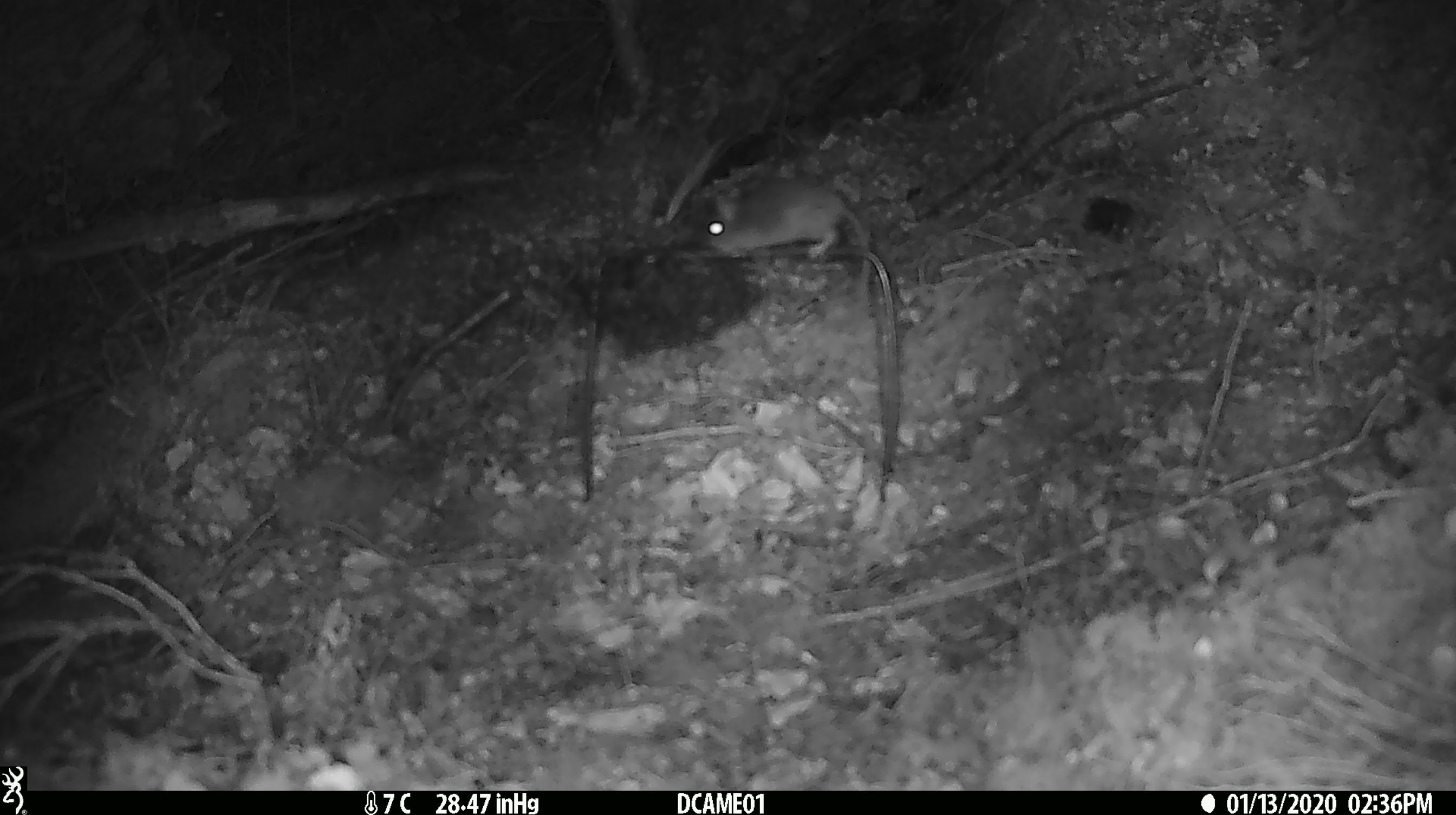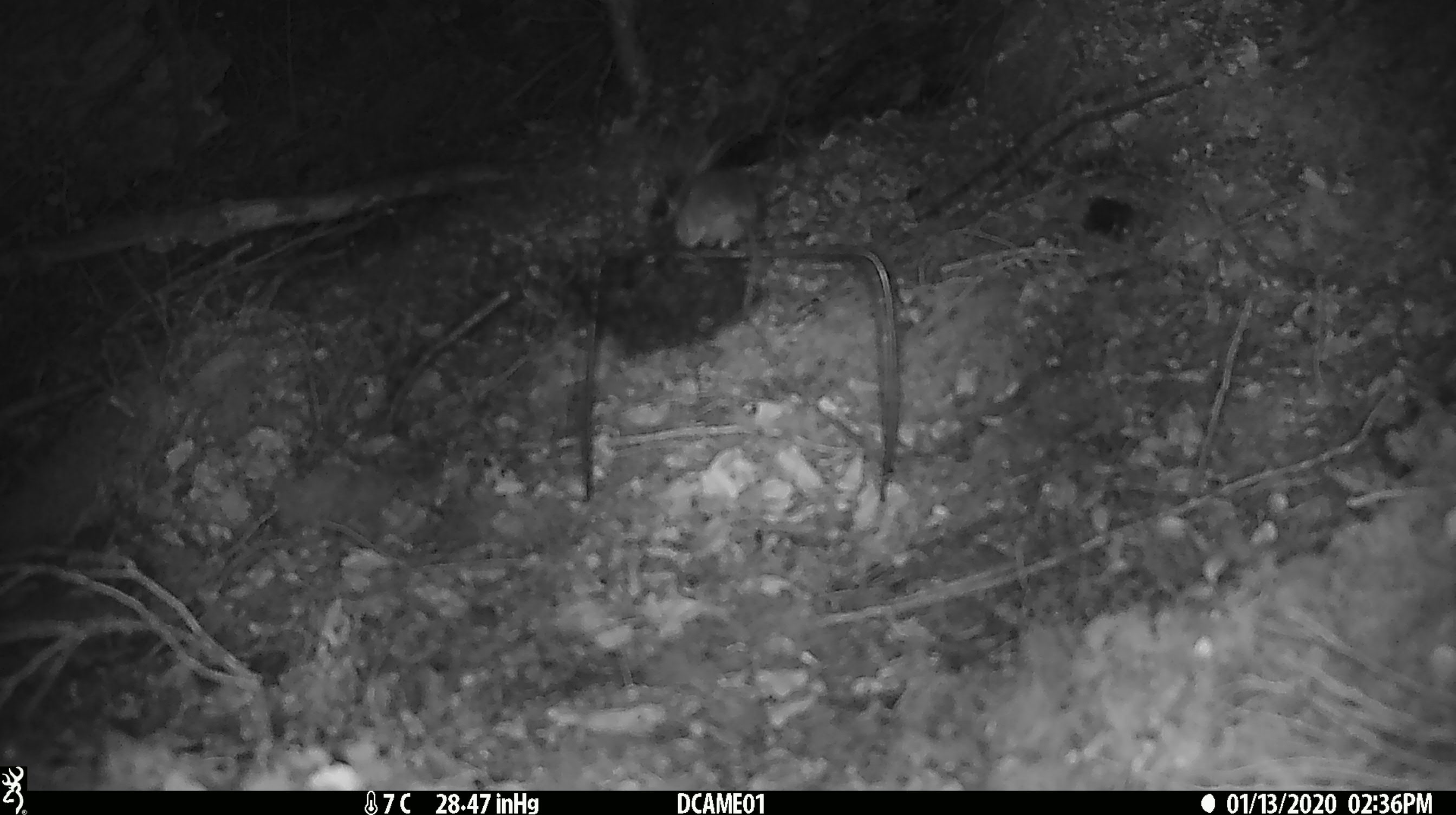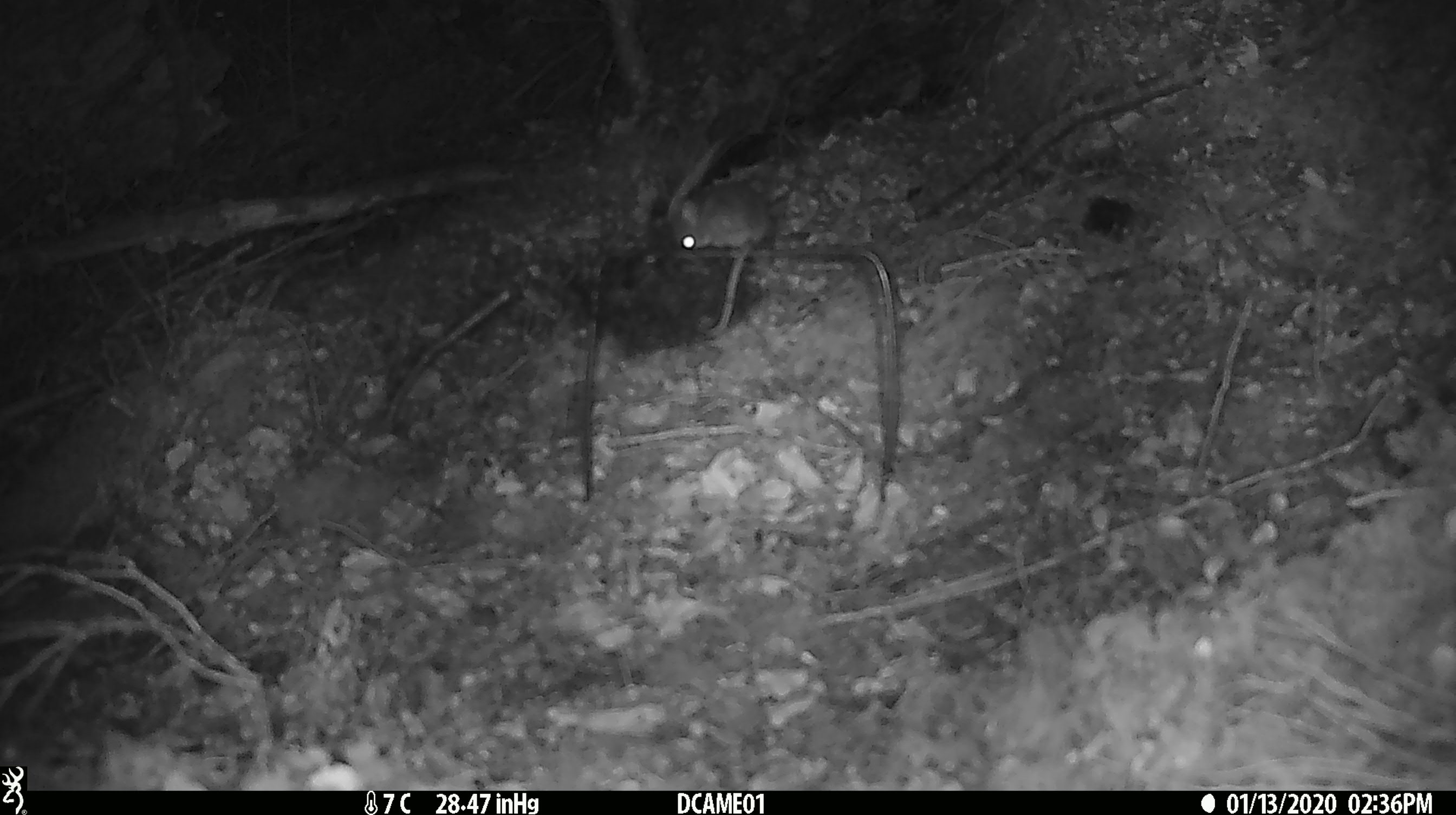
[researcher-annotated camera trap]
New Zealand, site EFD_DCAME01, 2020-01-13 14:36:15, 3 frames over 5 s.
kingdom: Animalia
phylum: Chordata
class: Mammalia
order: Rodentia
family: Muridae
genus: Mus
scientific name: Mus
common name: mouse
Mouse (Mus).